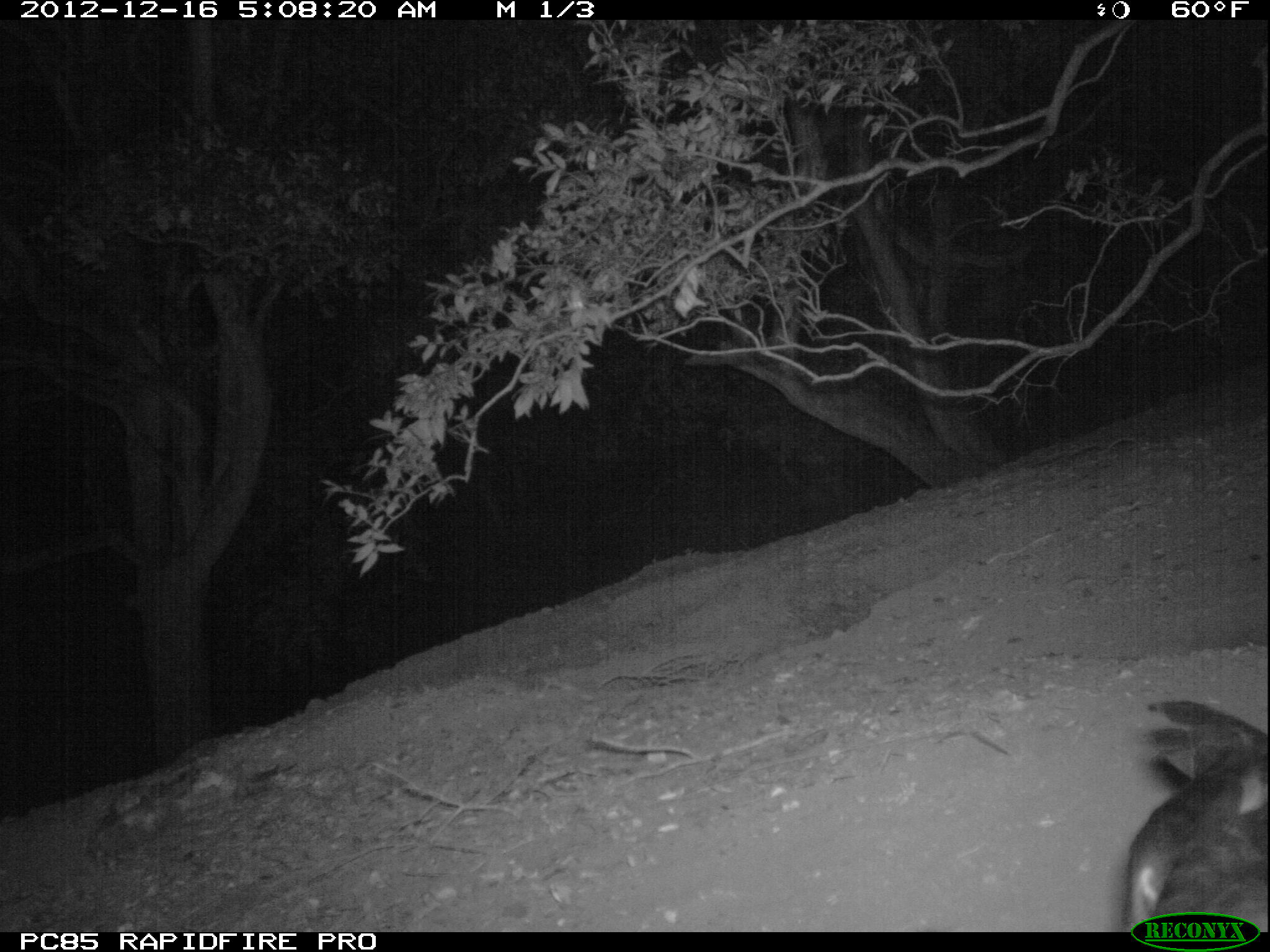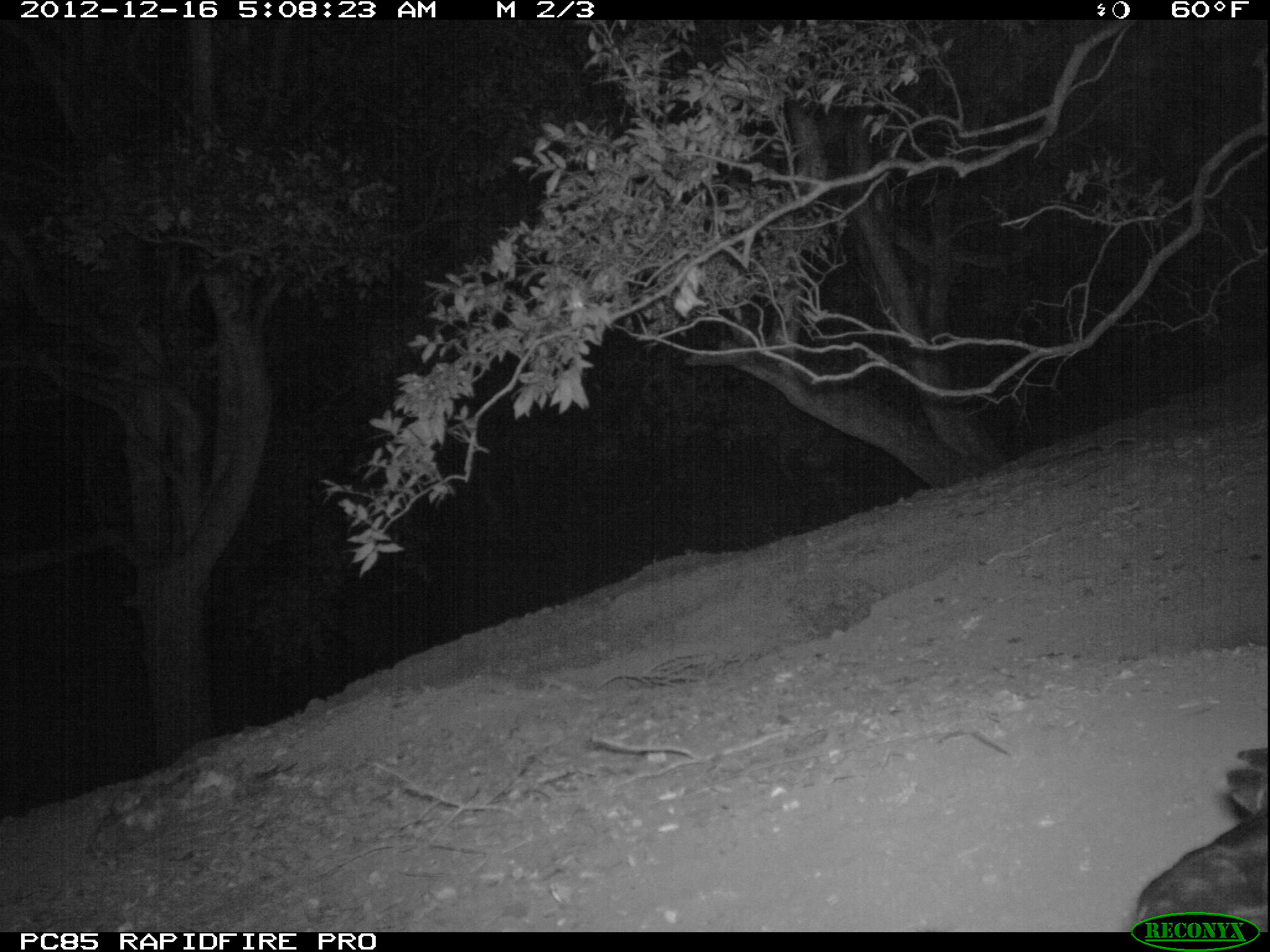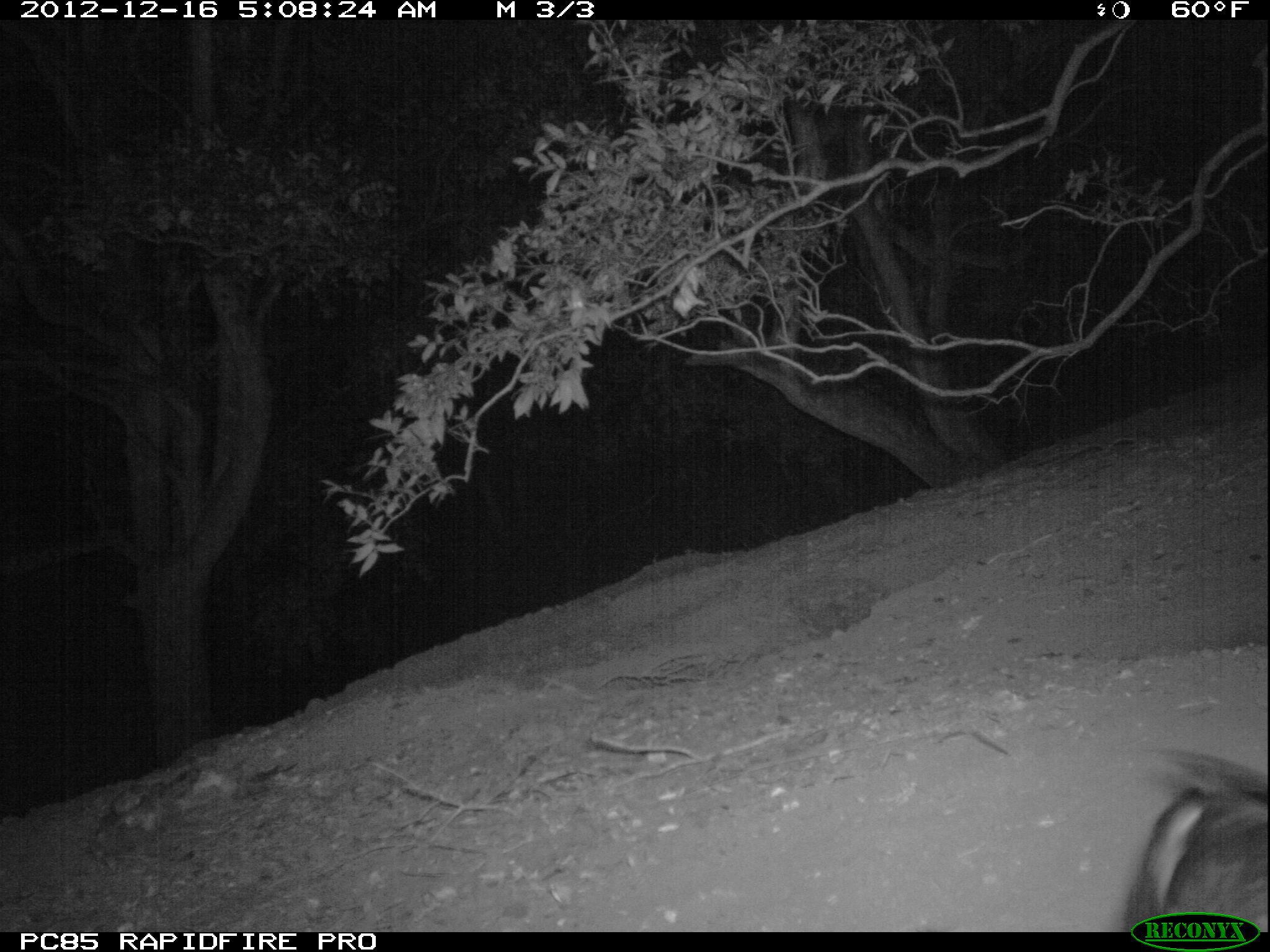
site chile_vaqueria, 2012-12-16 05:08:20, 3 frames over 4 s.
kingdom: Animalia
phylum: Chordata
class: Aves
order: Procellariiformes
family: Procellariidae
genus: Calonectris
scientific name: Calonectris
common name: shearwater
Shearwater (Calonectris).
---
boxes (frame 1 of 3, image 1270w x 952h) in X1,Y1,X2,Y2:
shearwater: 1119,702,1270,932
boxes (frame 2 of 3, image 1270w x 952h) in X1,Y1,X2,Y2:
shearwater: 1122,780,1269,933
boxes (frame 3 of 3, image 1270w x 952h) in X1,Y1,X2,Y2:
shearwater: 1113,751,1269,935